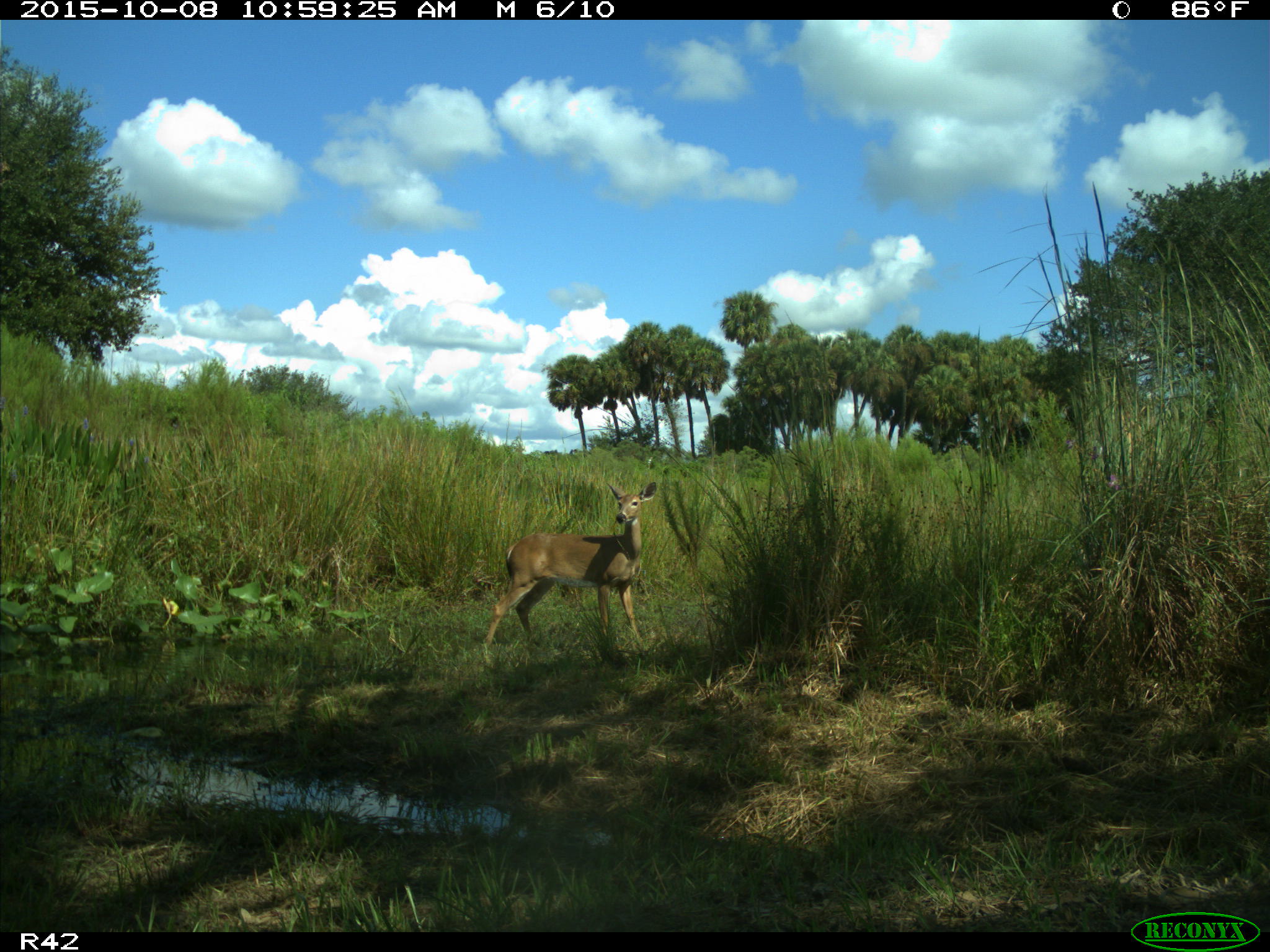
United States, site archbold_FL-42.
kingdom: Animalia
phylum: Chordata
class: Mammalia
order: Artiodactyla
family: Cervidae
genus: Odocoileus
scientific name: Odocoileus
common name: deer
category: unidentified deer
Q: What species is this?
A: Unidentified deer (deer) (Odocoileus).